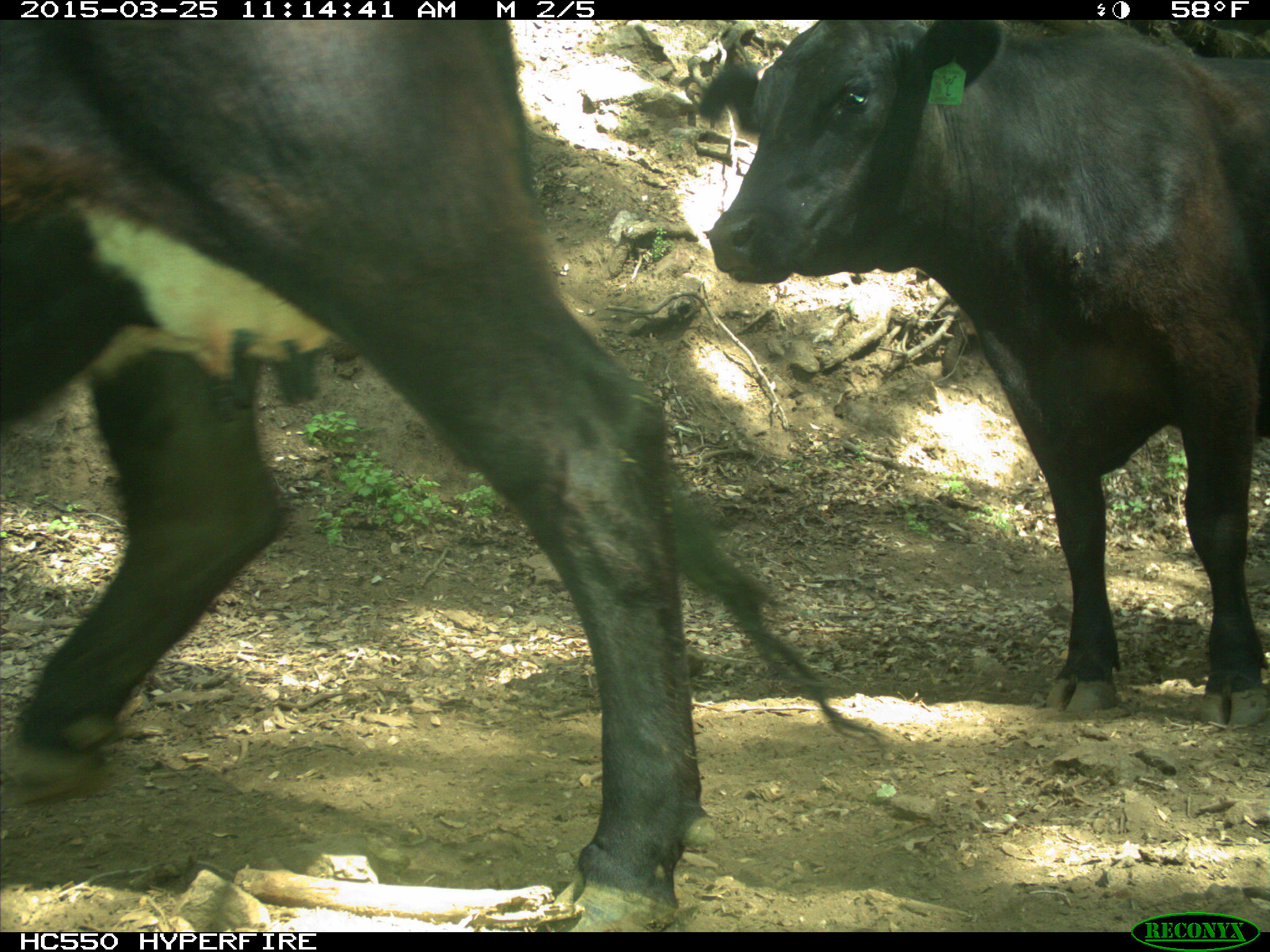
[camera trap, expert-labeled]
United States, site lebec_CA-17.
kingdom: Animalia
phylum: Chordata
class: Mammalia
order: Artiodactyla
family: Bovidae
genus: Bos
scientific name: Bos taurus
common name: domestic cow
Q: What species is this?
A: Bos taurus (domestic cow).